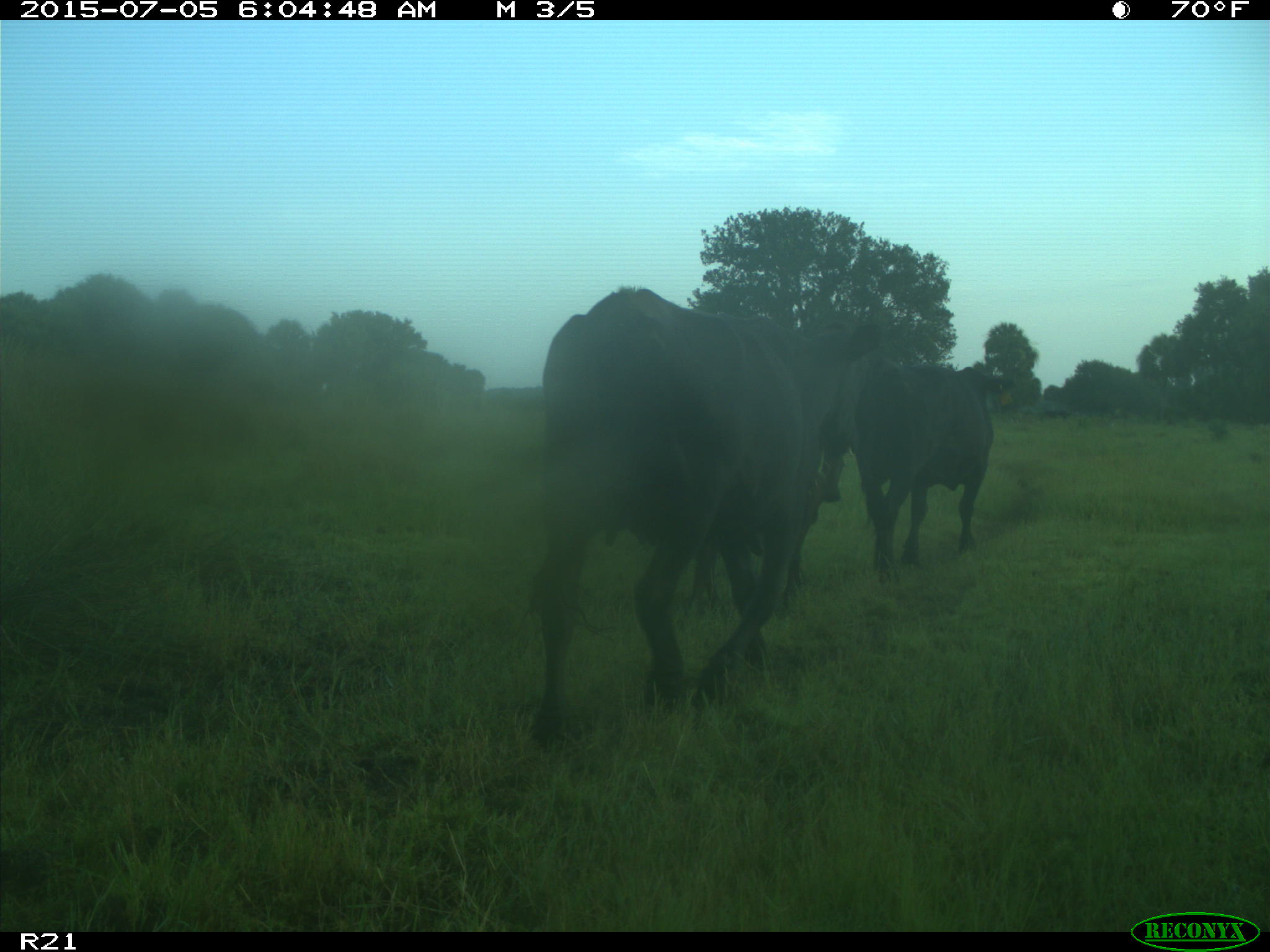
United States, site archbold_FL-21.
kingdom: Animalia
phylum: Chordata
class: Mammalia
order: Artiodactyla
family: Bovidae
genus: Bos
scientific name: Bos taurus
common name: domestic cow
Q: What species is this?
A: Bos taurus (domestic cow).